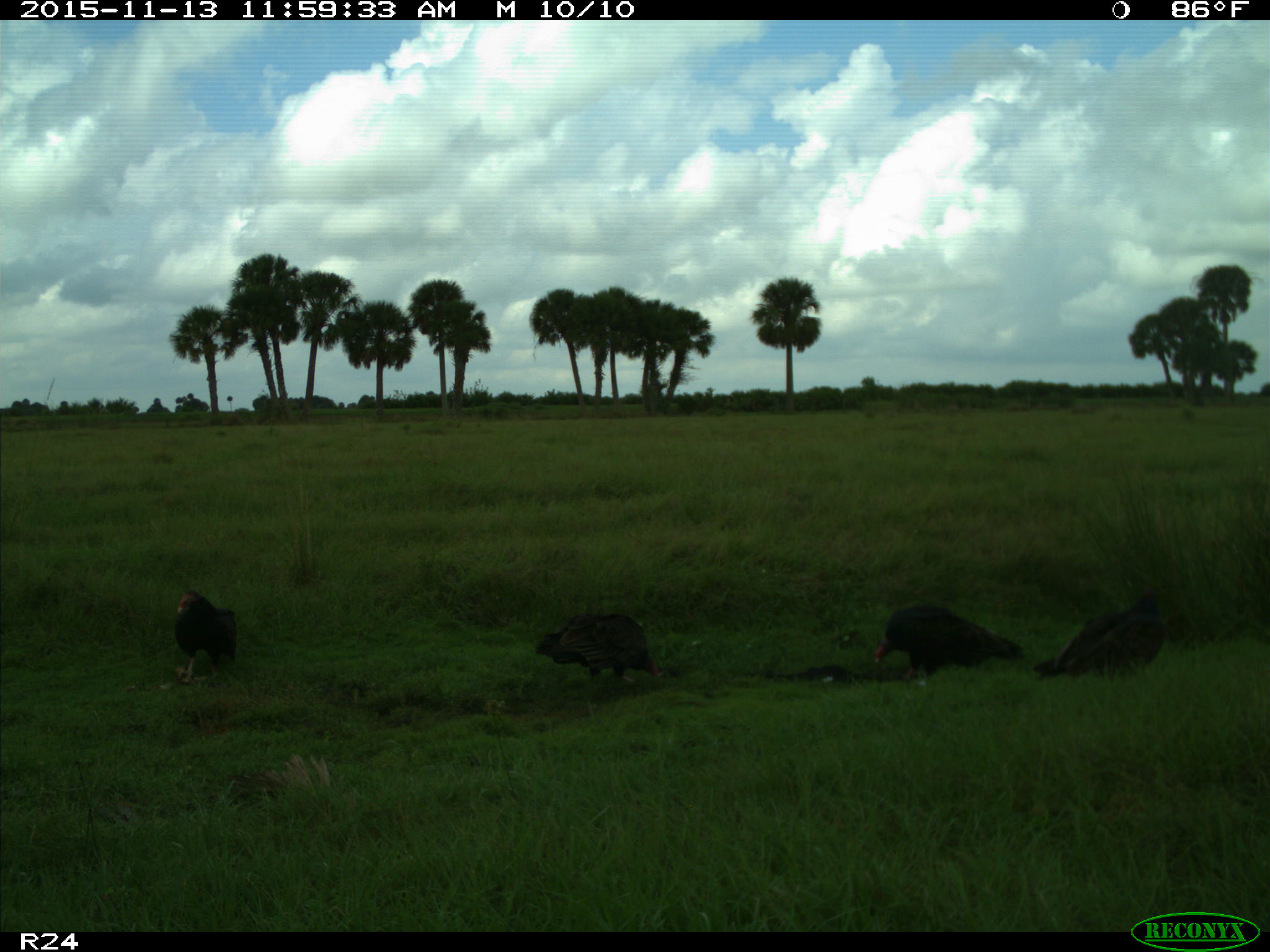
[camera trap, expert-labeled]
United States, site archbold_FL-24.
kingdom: Animalia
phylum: Chordata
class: Aves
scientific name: Aves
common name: birds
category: unidentified bird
Unidentified bird (birds) (Aves).